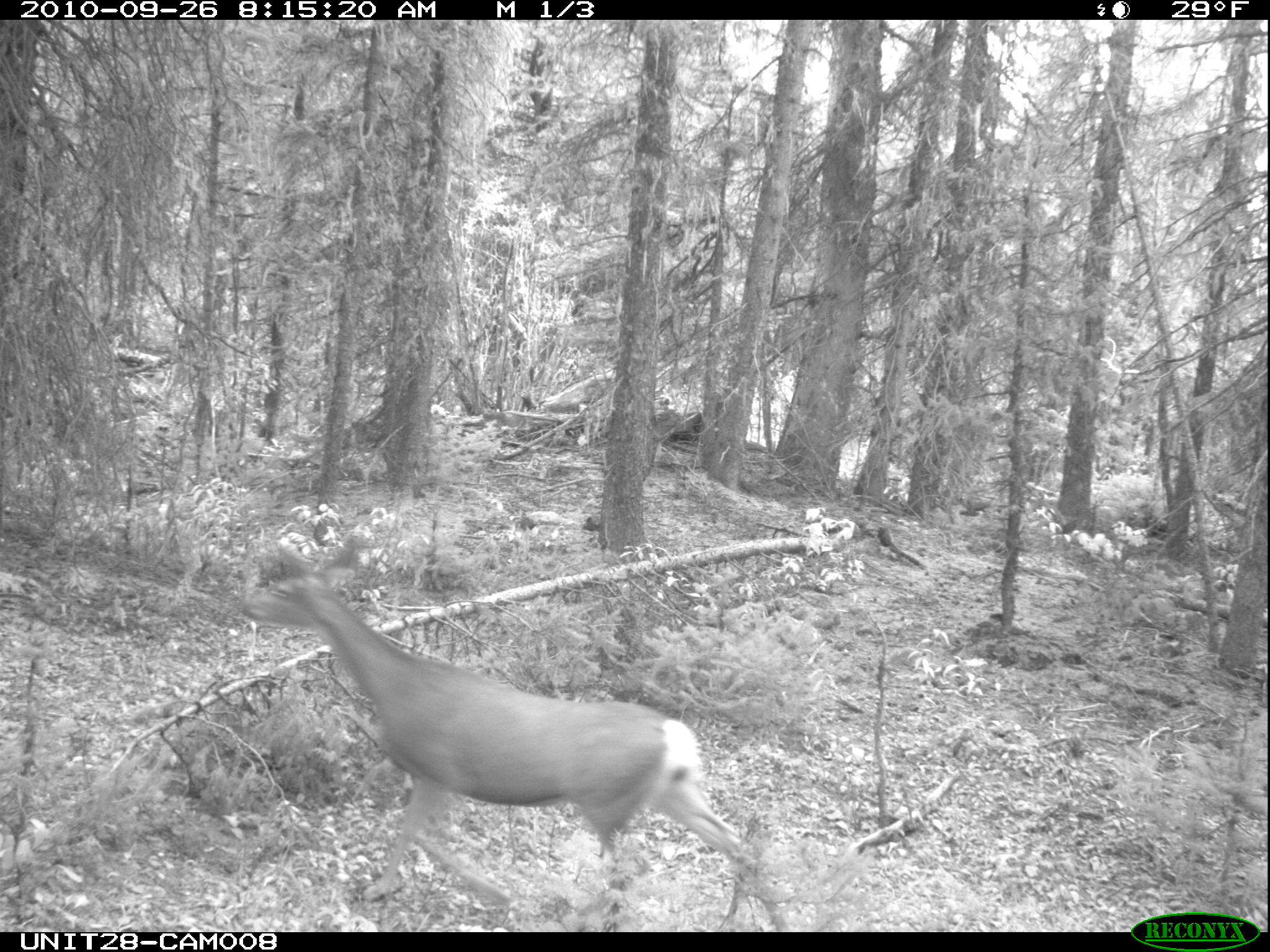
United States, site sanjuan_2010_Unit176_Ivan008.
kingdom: Animalia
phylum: Chordata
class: Mammalia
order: Artiodactyla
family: Cervidae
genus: Odocoileus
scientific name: Odocoileus hemionus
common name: mule deer